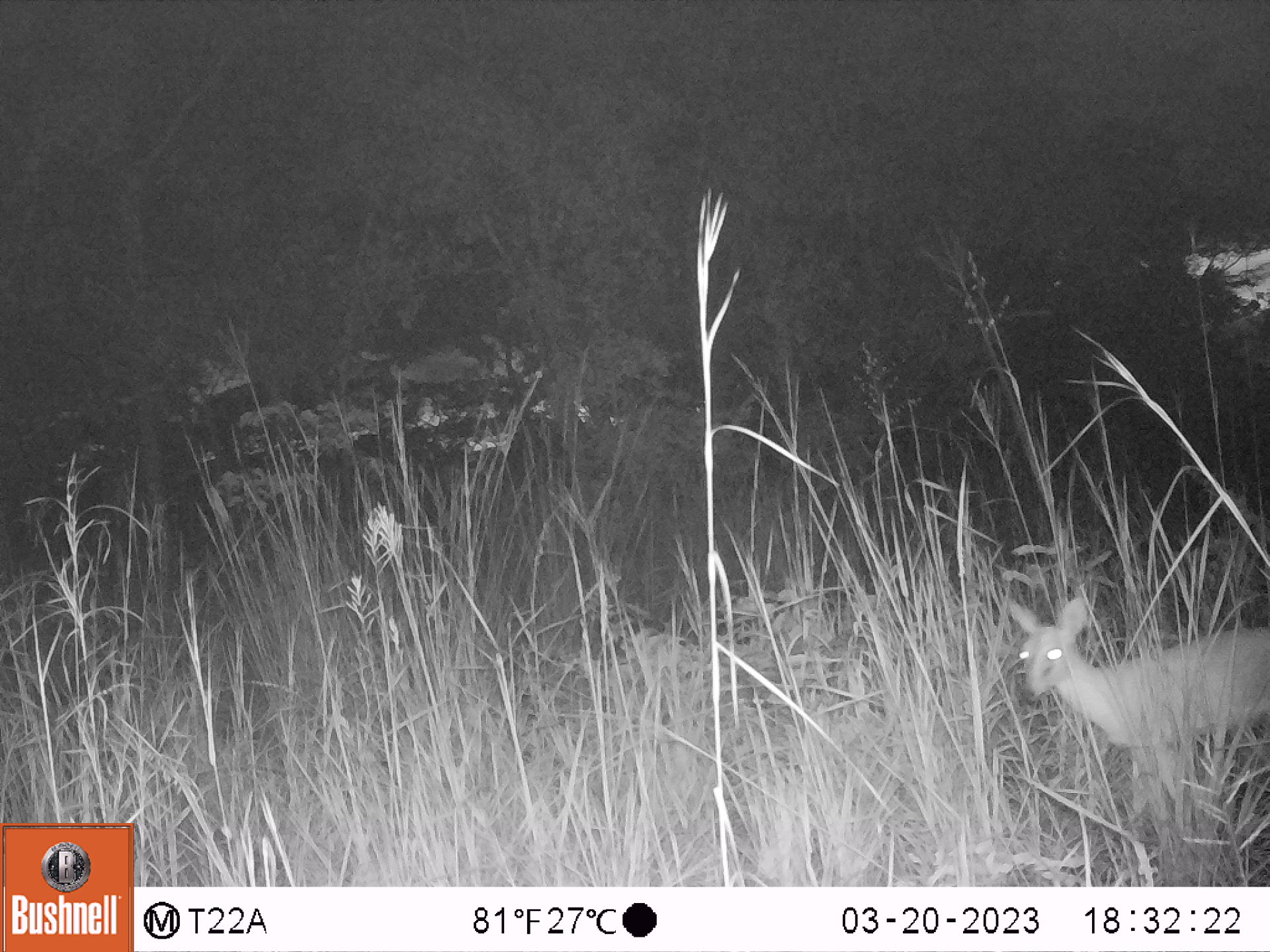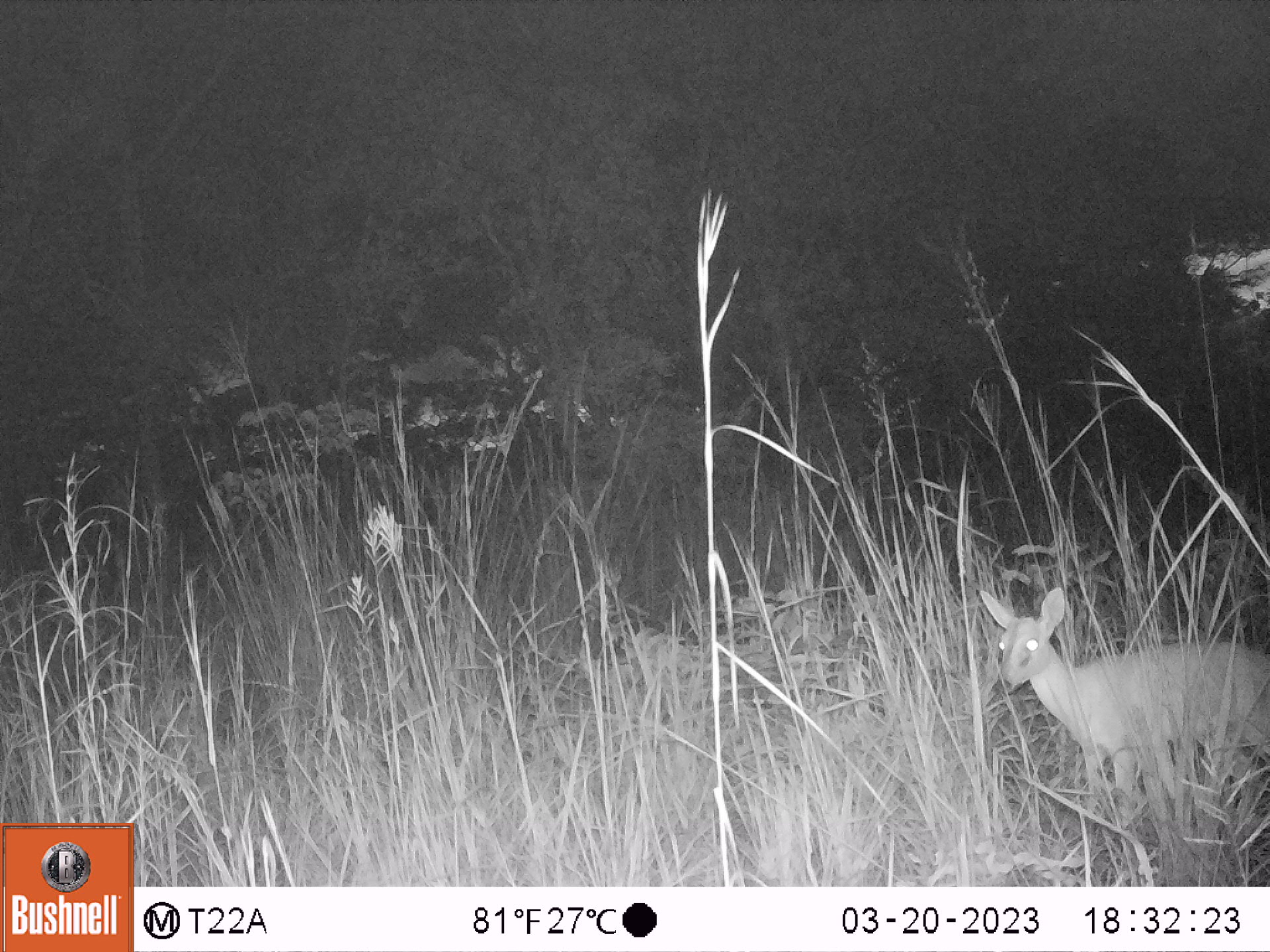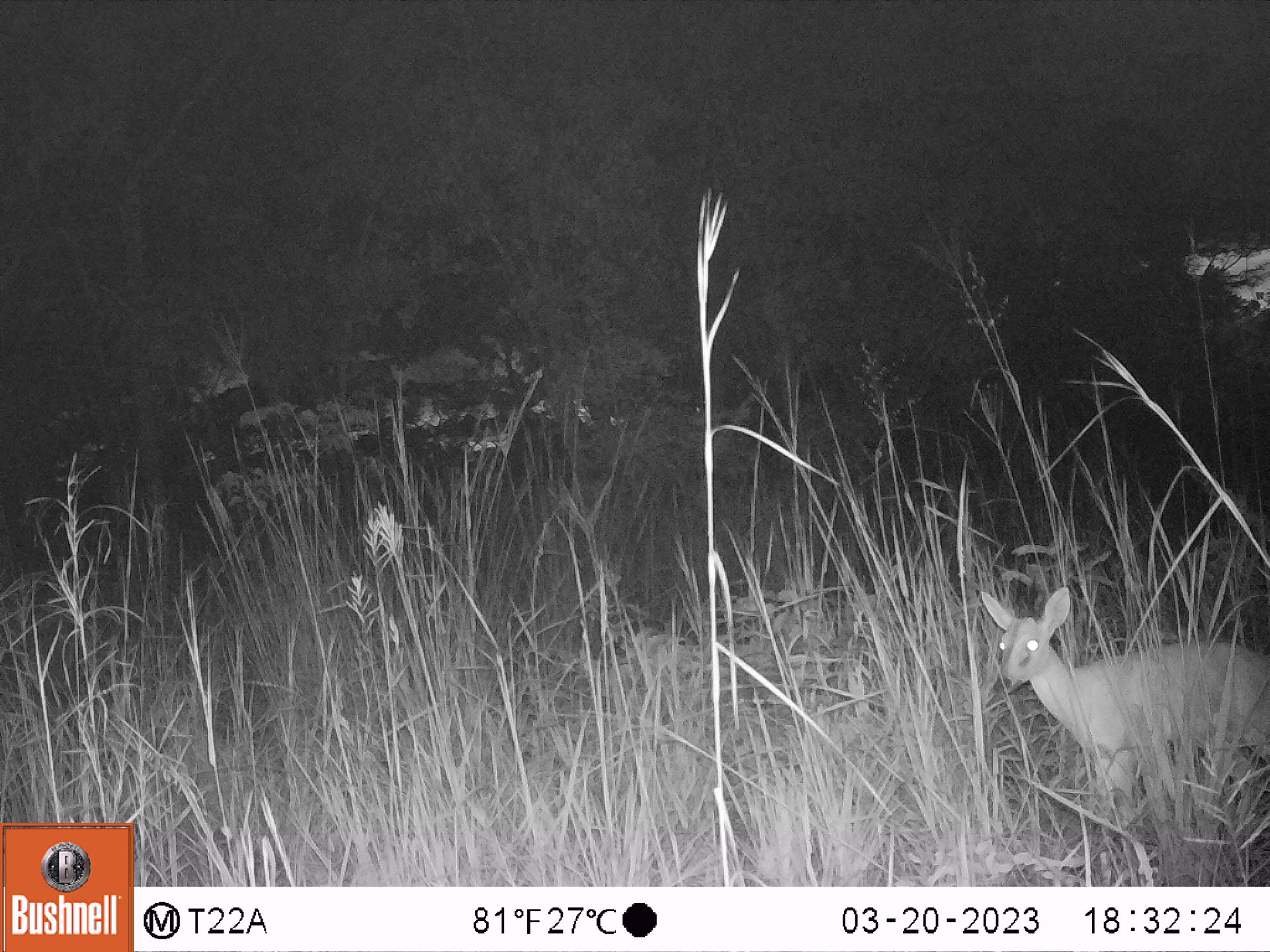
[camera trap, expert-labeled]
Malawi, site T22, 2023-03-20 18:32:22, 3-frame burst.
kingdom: Animalia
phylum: Chordata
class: Mammalia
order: Artiodactyla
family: Bovidae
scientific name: Antilopinae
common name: small antelope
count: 1